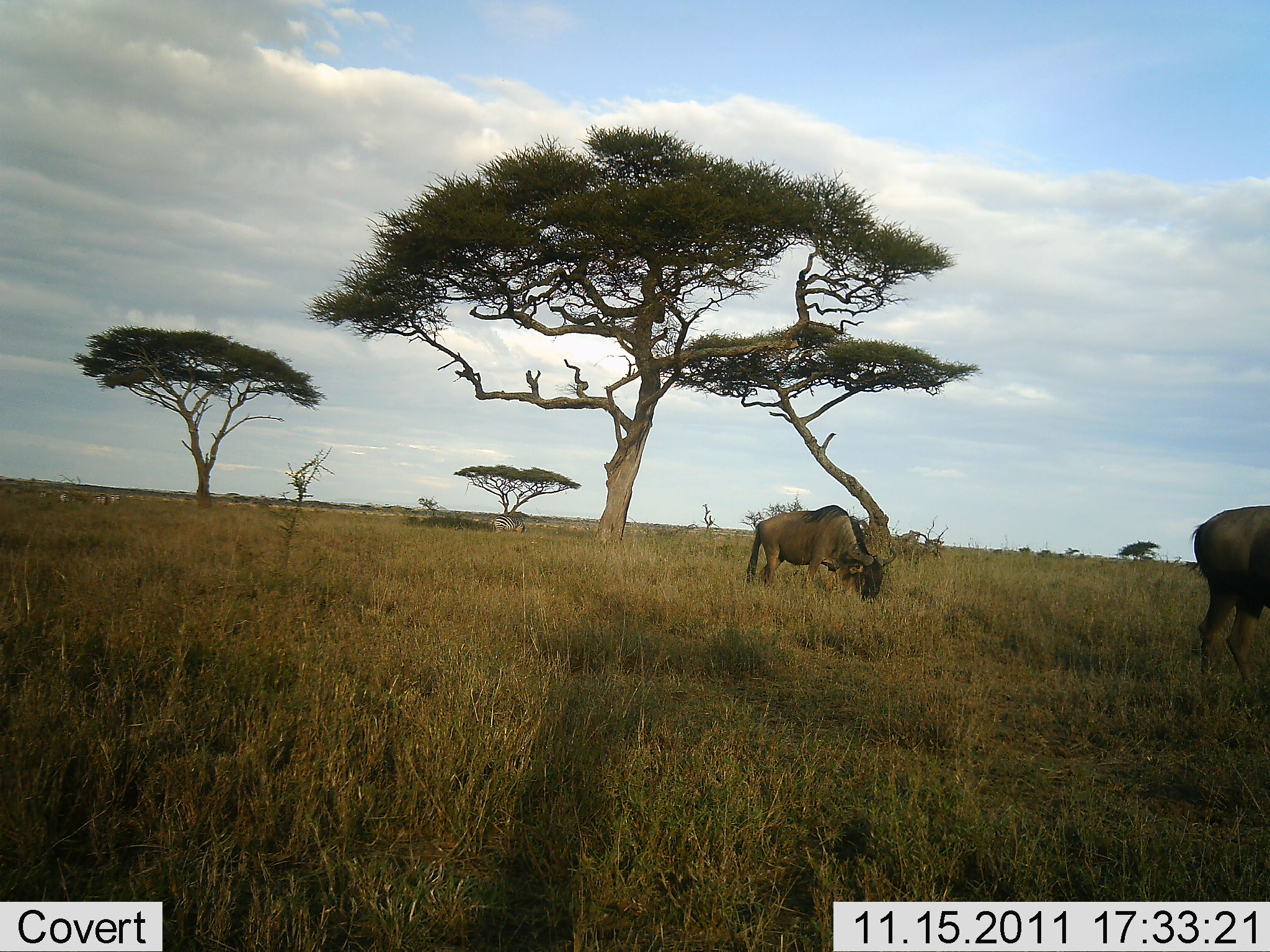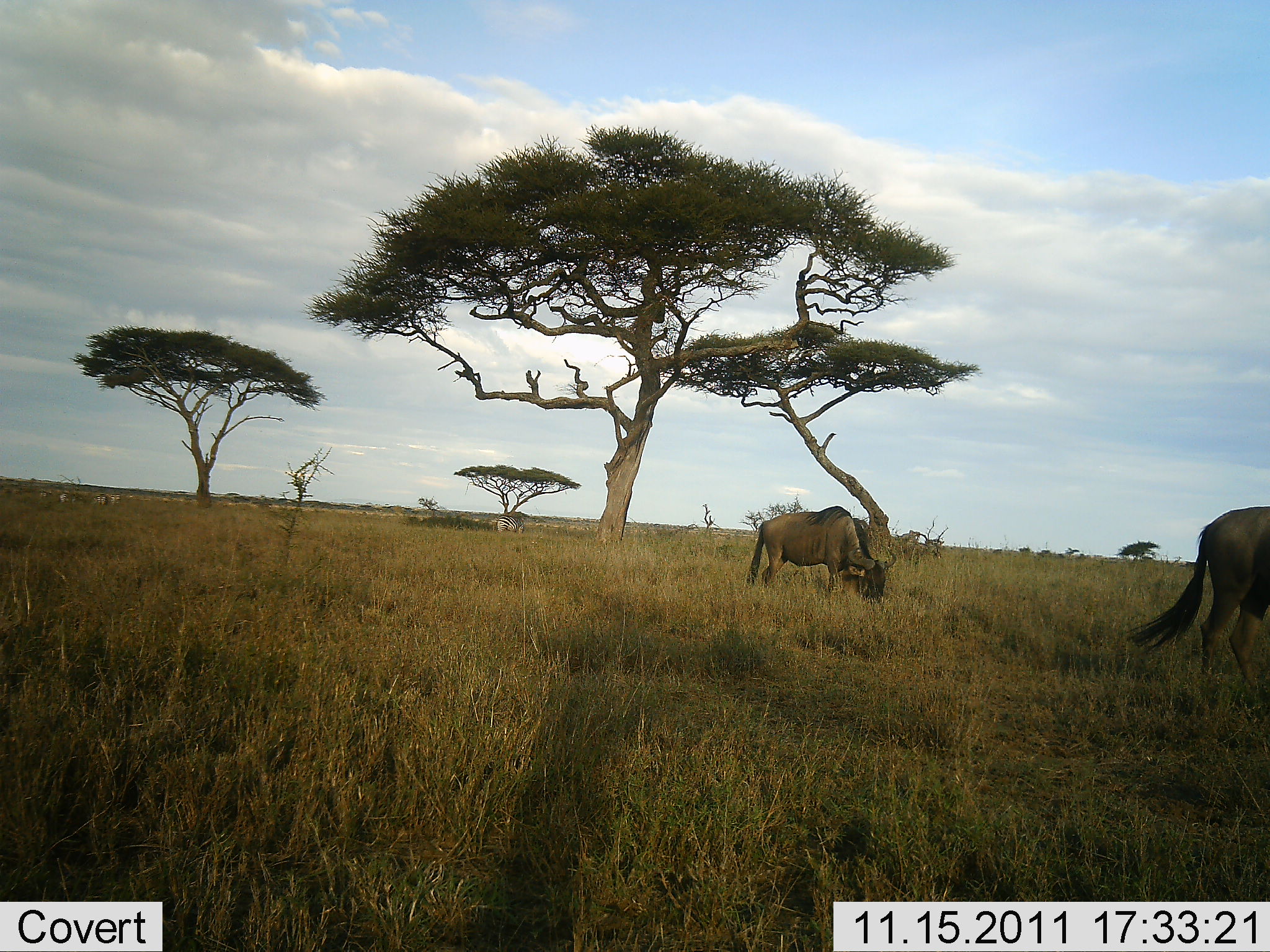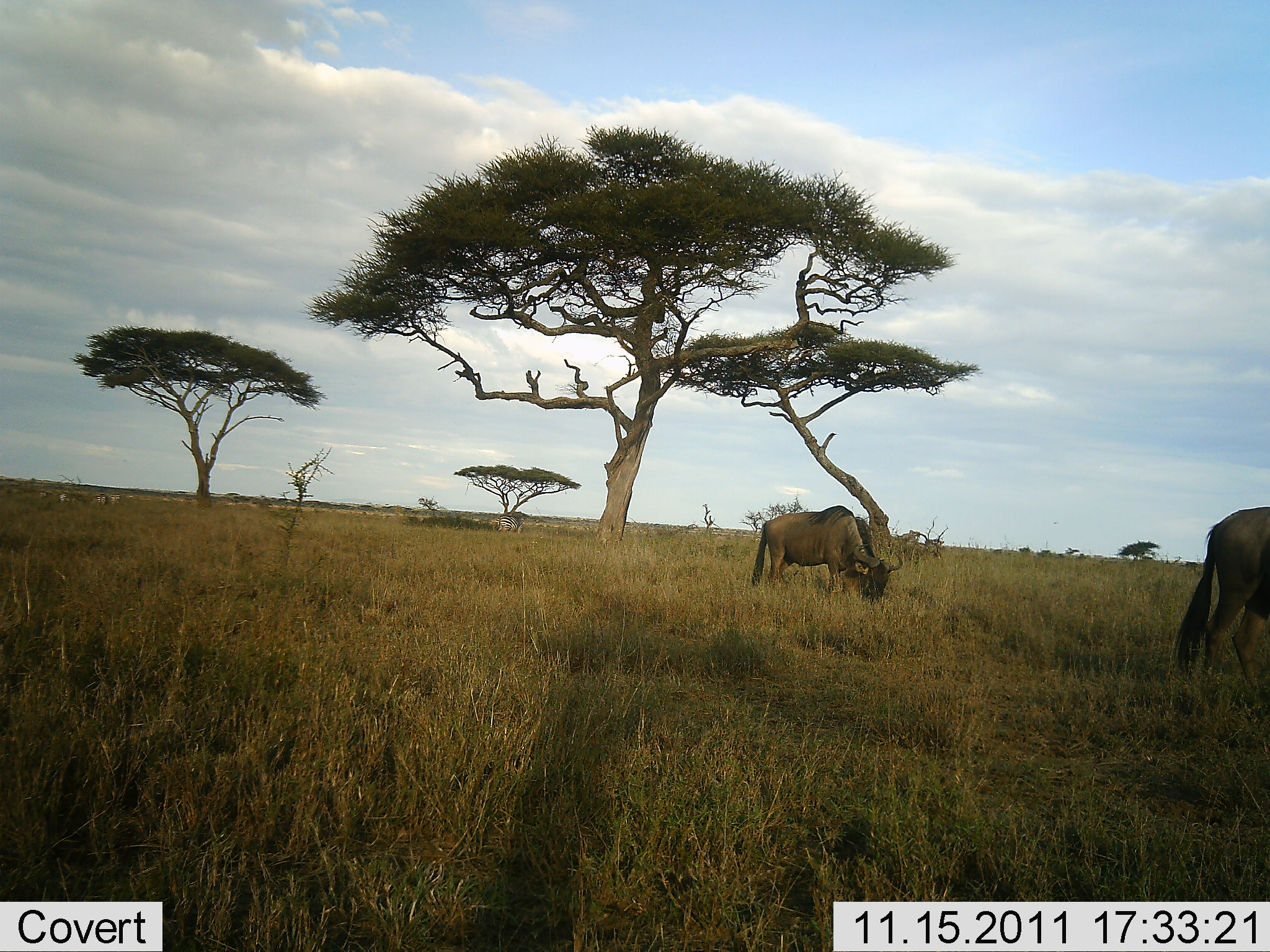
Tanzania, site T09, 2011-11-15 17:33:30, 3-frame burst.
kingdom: Animalia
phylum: Chordata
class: Mammalia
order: Artiodactyla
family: Bovidae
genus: Connochaetes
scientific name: Connochaetes taurinus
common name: blue wildebeest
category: wildebeest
Wildebeest (blue wildebeest) (Connochaetes taurinus), count 2. Behavior (volunteer vote fractions): standing 29%, resting 0%, moving 14%, interacting 0%. Young present (vote fraction): 0%. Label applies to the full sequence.